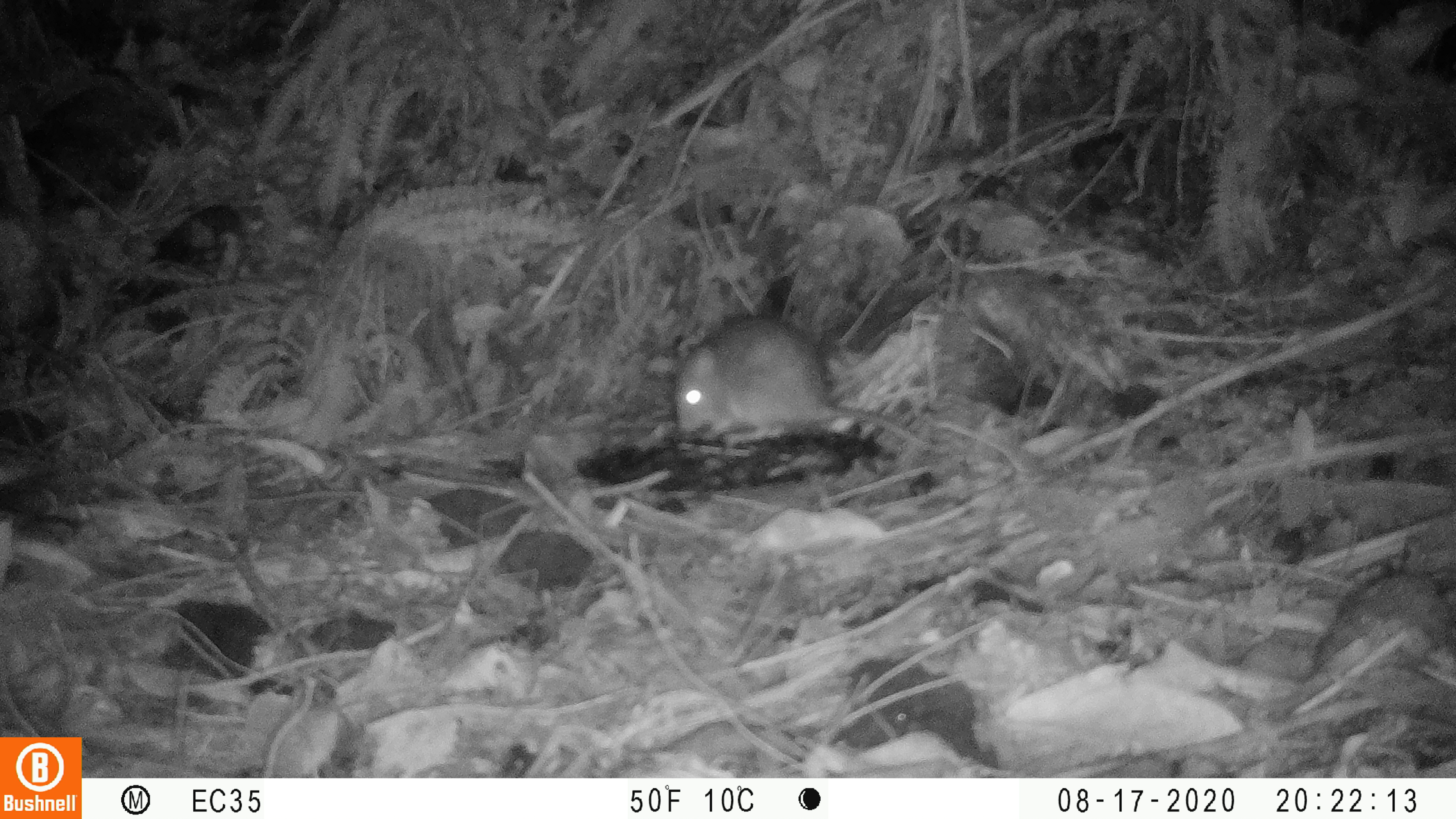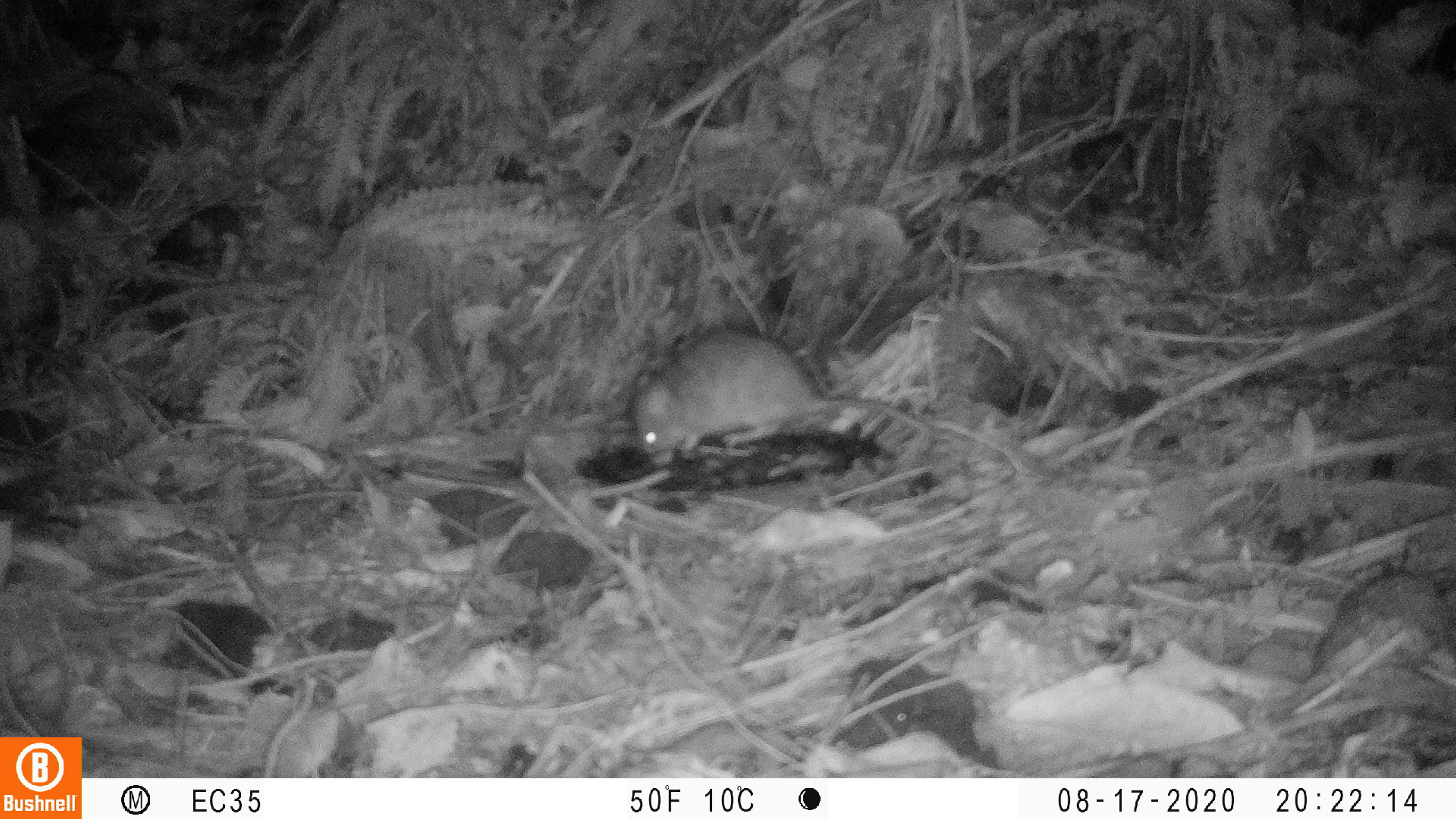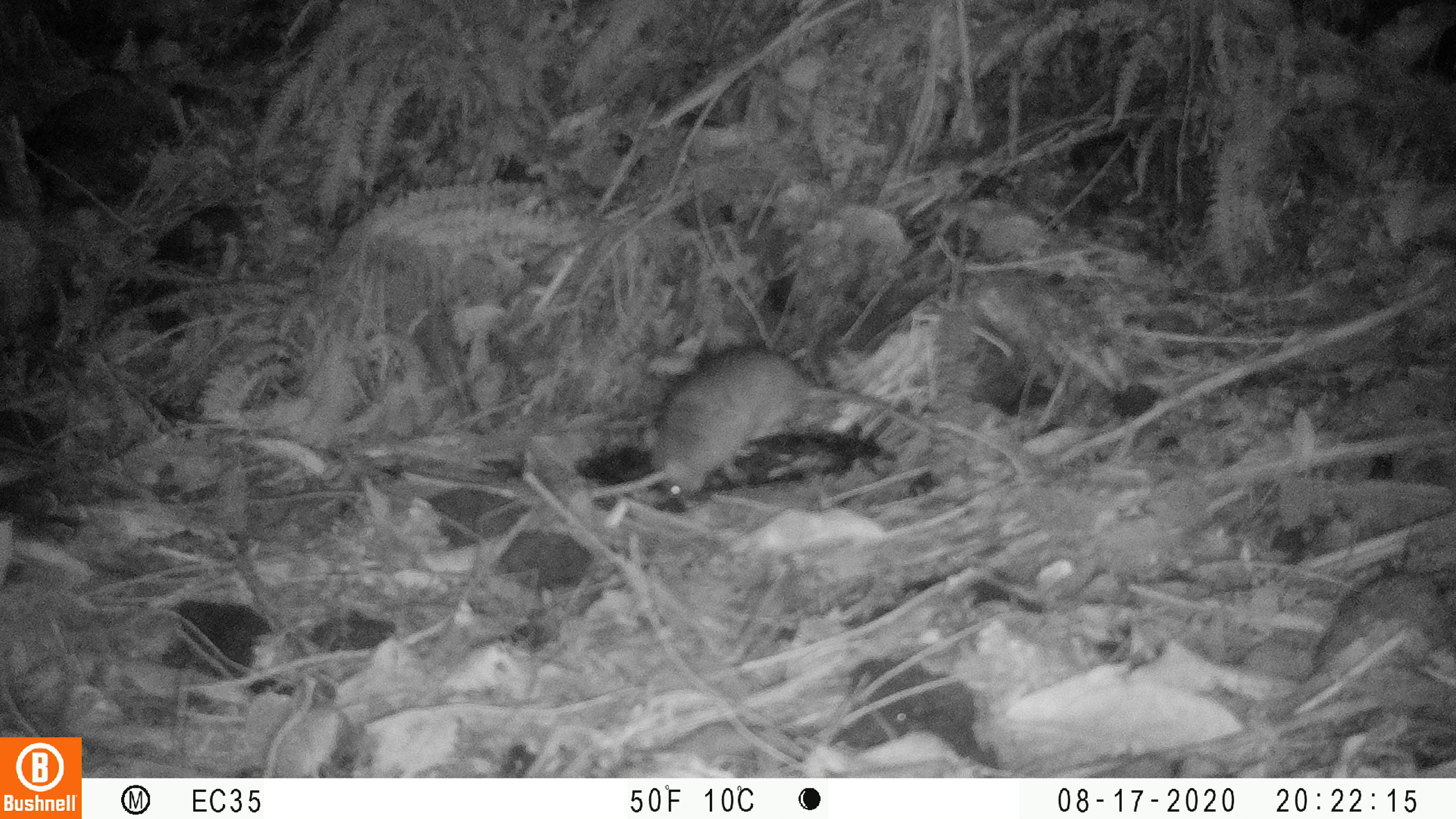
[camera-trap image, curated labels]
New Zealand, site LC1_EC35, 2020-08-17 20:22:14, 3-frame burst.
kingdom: Animalia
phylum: Chordata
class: Mammalia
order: Rodentia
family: Muridae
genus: Rattus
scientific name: Rattus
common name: rat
Rat (Rattus).